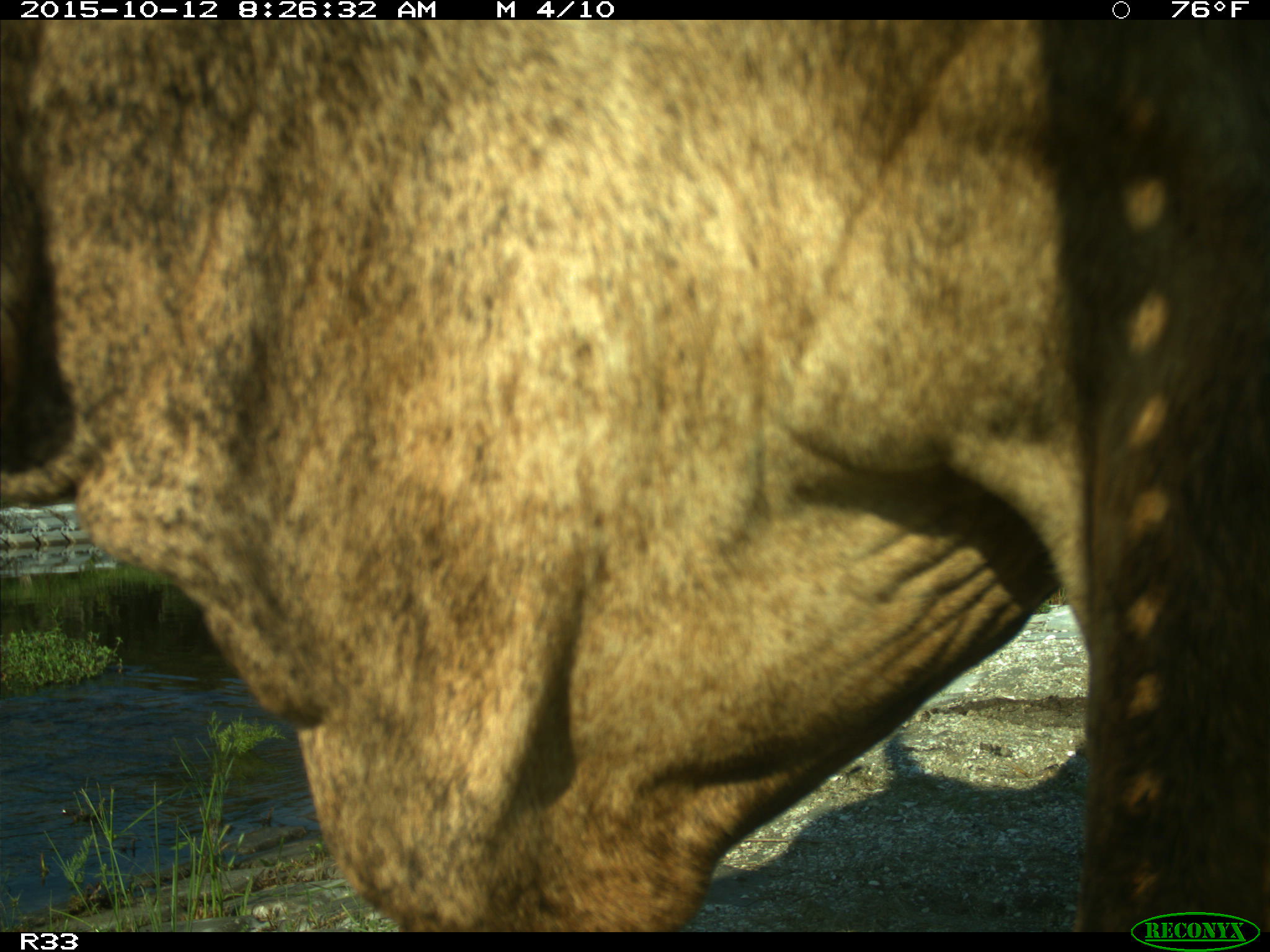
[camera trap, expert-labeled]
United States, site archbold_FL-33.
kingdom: Animalia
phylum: Chordata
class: Mammalia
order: Artiodactyla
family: Bovidae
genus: Bos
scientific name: Bos taurus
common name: domestic cow